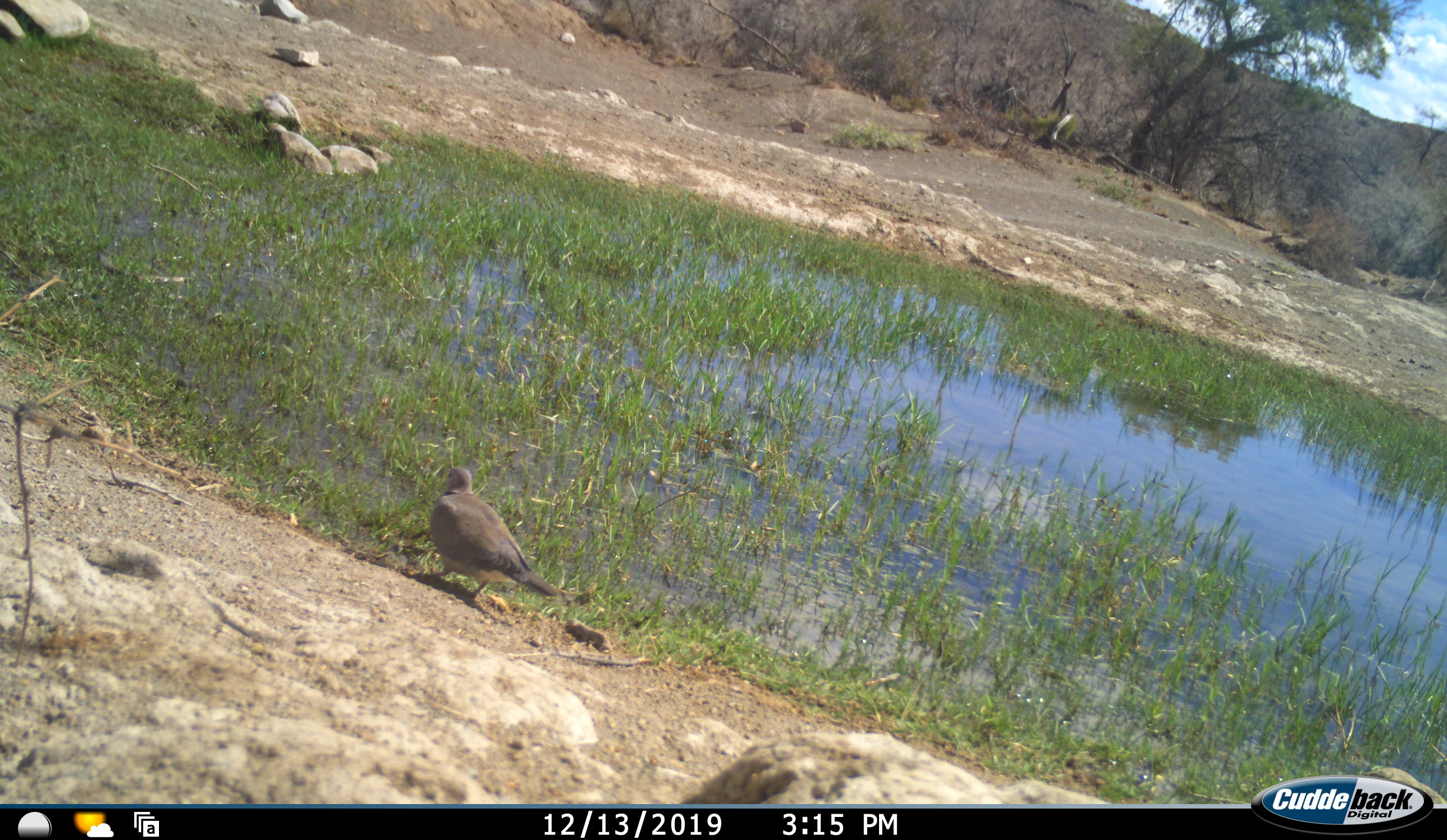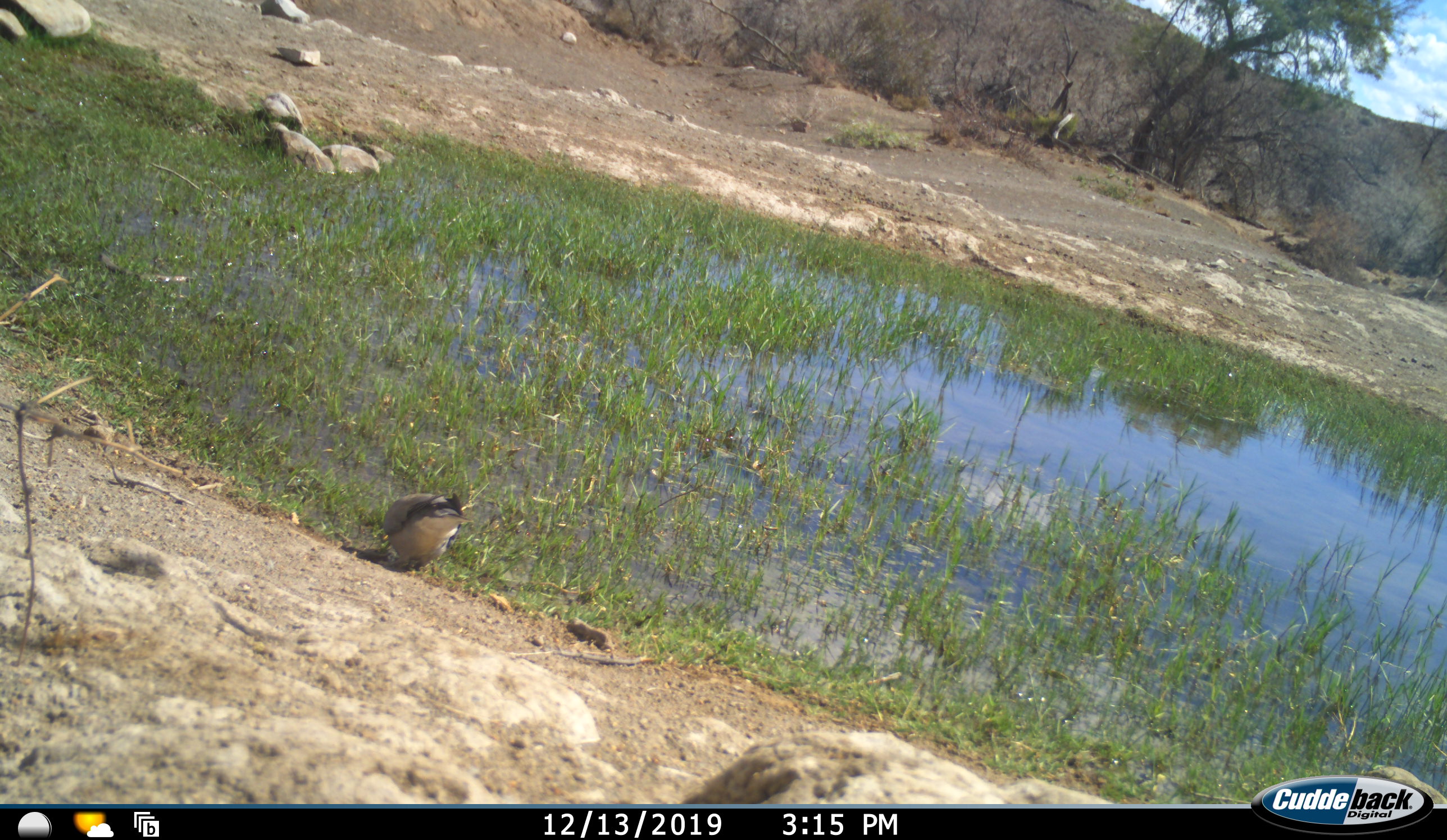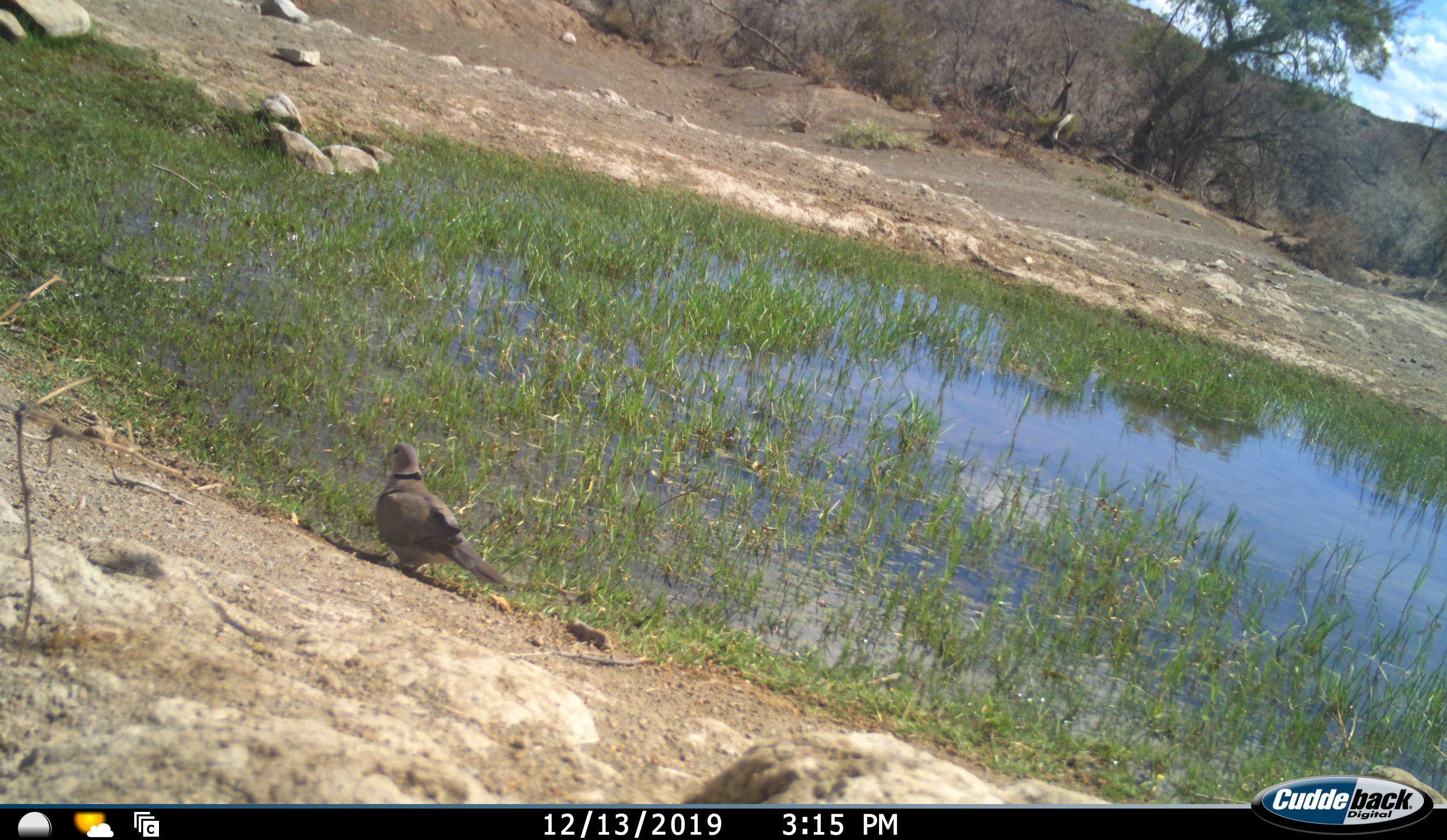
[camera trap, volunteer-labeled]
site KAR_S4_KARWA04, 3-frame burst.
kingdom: Animalia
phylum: Chordata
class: Aves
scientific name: Aves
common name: bird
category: birdother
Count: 1.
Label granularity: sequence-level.